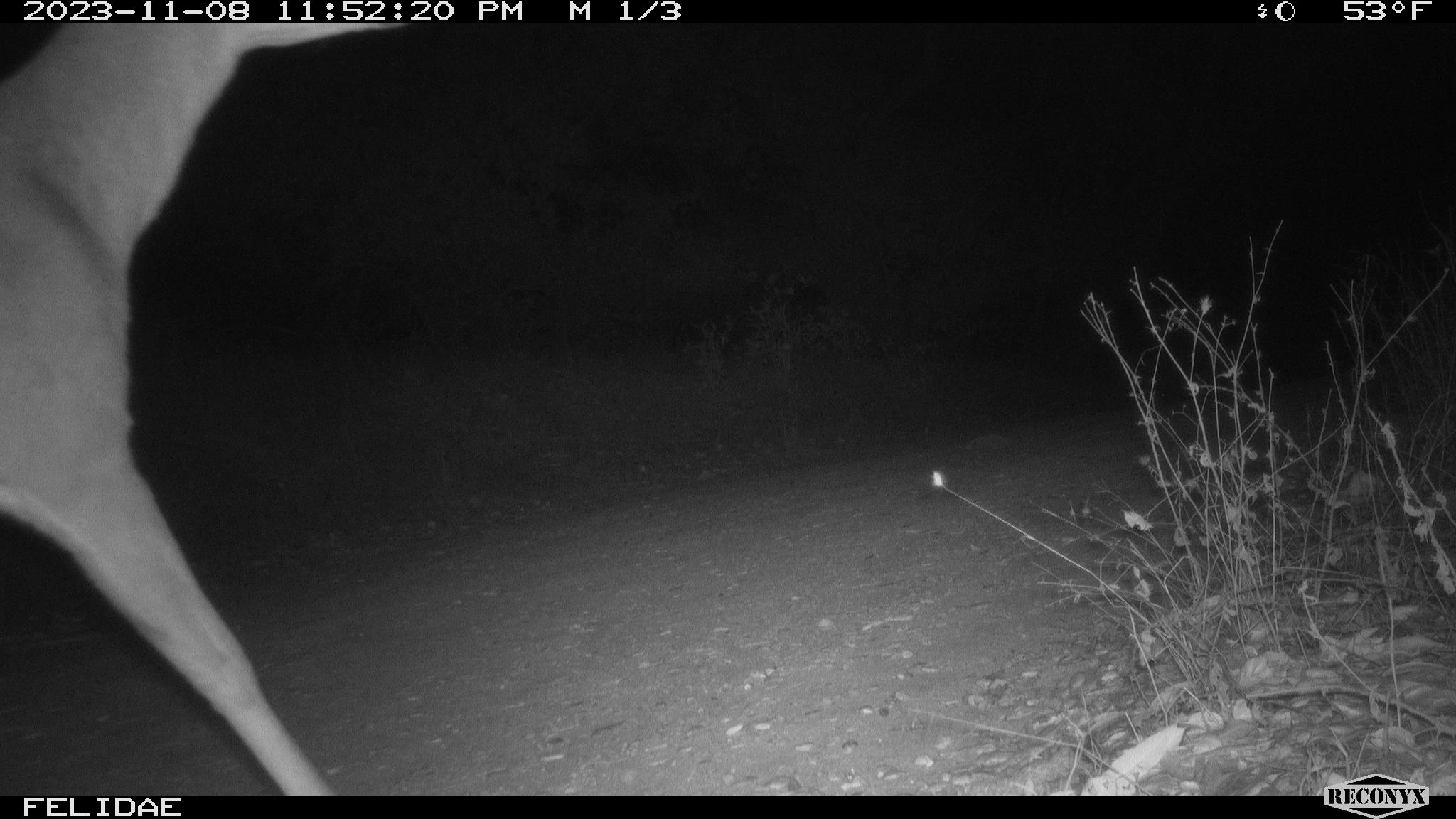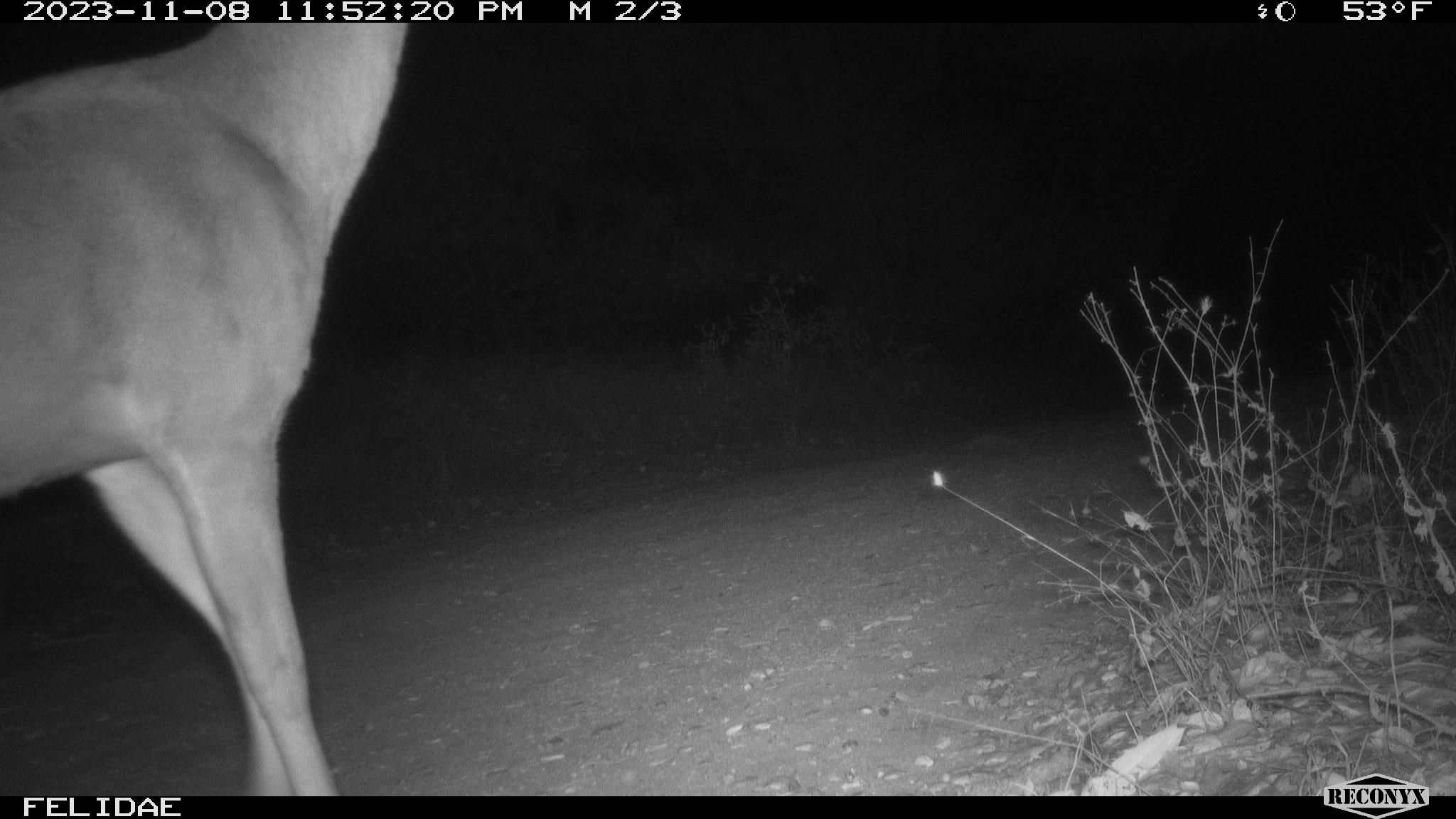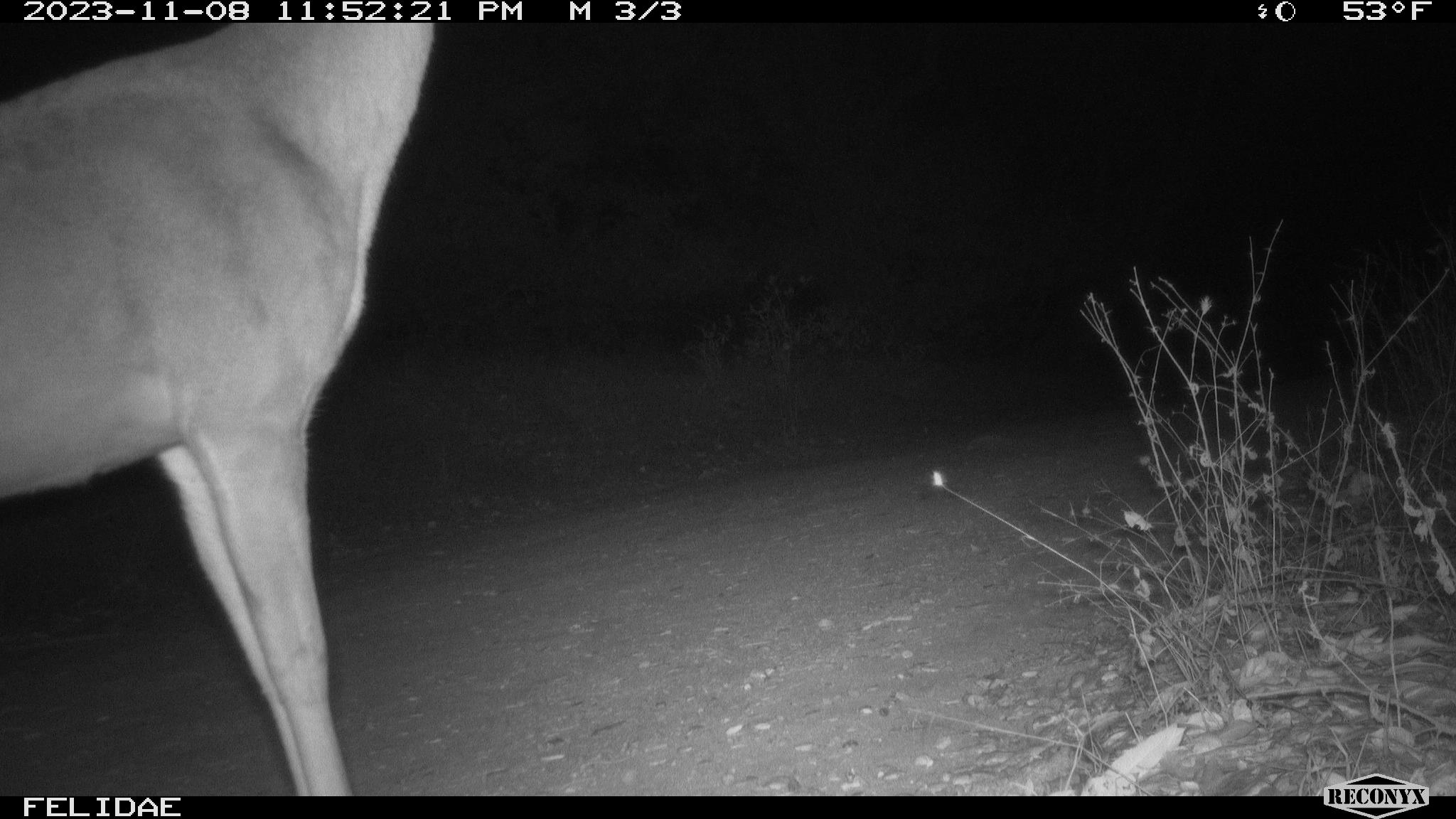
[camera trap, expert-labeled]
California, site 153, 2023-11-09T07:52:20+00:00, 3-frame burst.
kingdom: Animalia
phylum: Chordata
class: Mammalia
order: Artiodactyla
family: Cervidae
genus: Odocoileus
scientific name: Odocoileus hemionus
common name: mule deer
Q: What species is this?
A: Mule deer (Odocoileus hemionus).